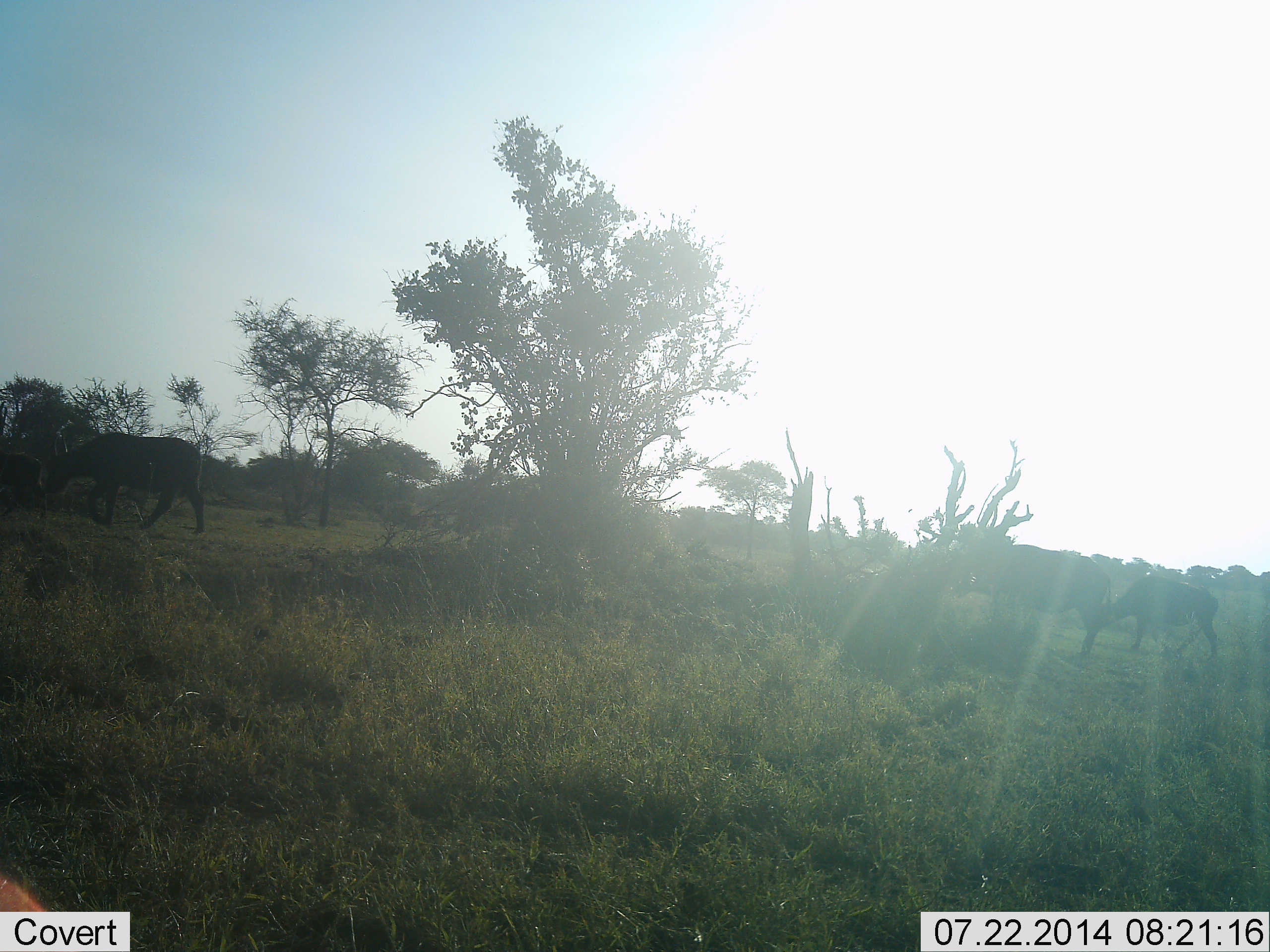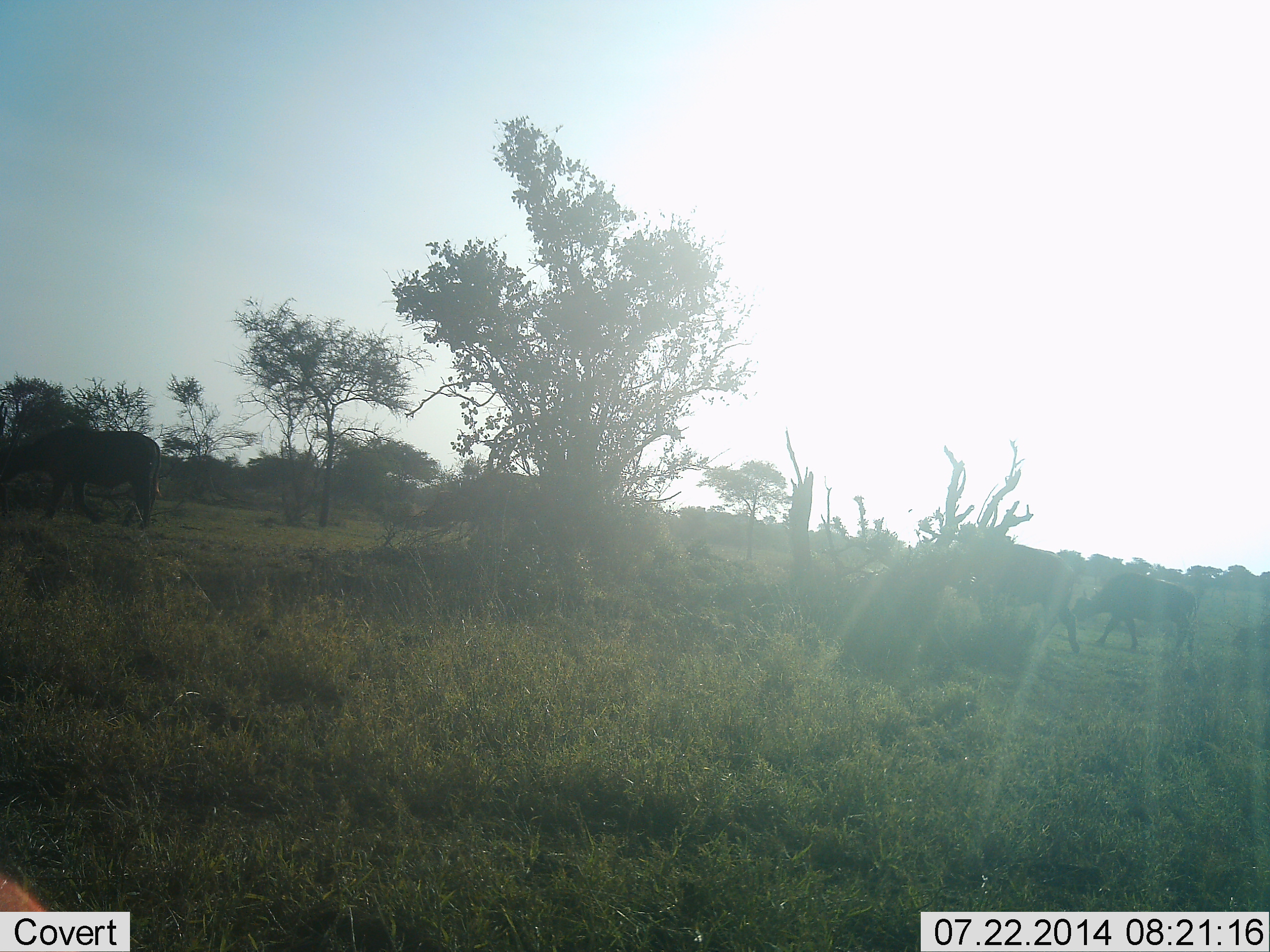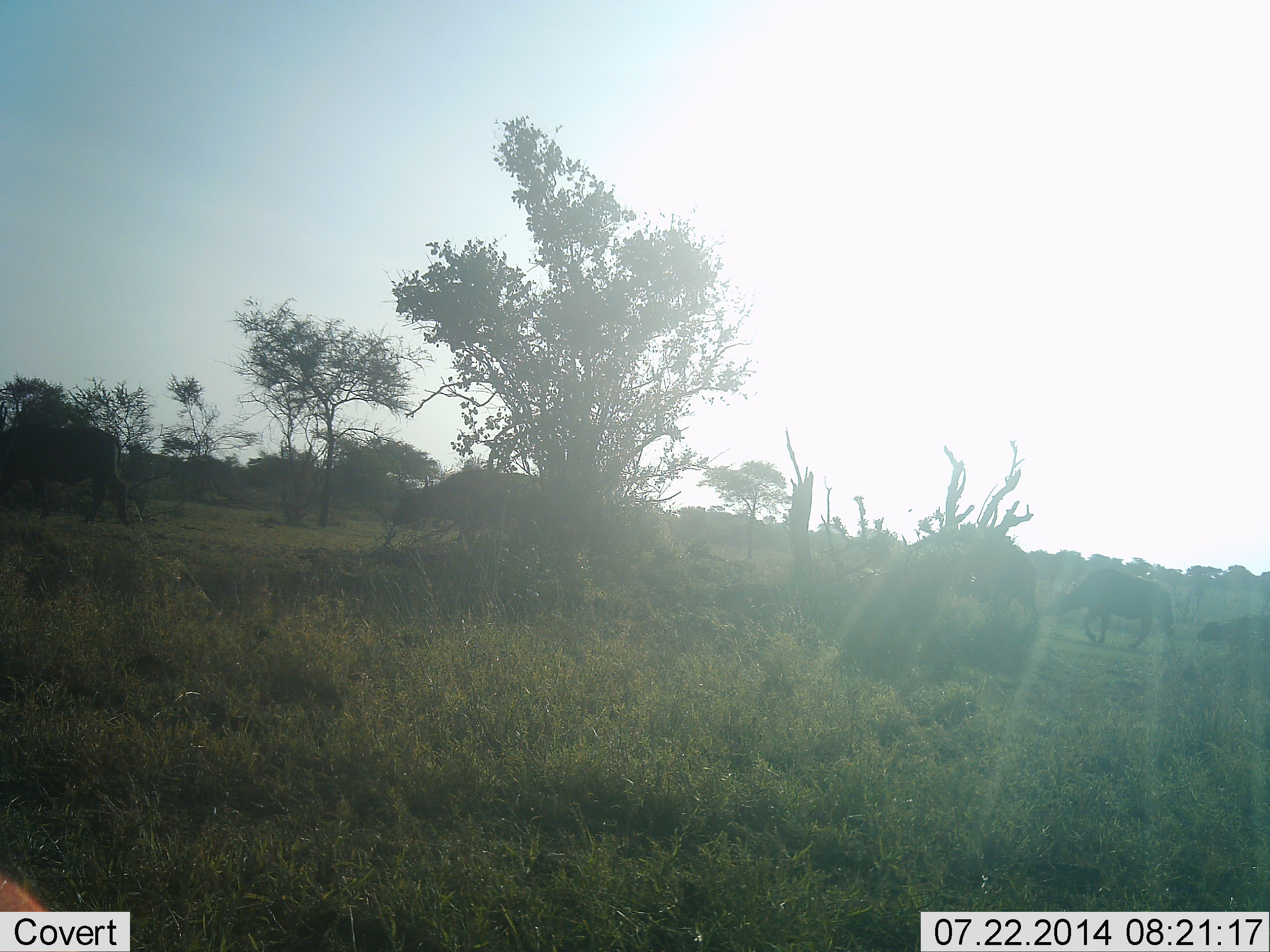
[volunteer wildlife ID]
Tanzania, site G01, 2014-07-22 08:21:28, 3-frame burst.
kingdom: Animalia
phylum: Chordata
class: Mammalia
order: Artiodactyla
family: Bovidae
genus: Syncerus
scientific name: Syncerus caffer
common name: cape buffalo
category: buffalo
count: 5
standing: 0%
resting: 0%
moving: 100%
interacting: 0%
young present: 0%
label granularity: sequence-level